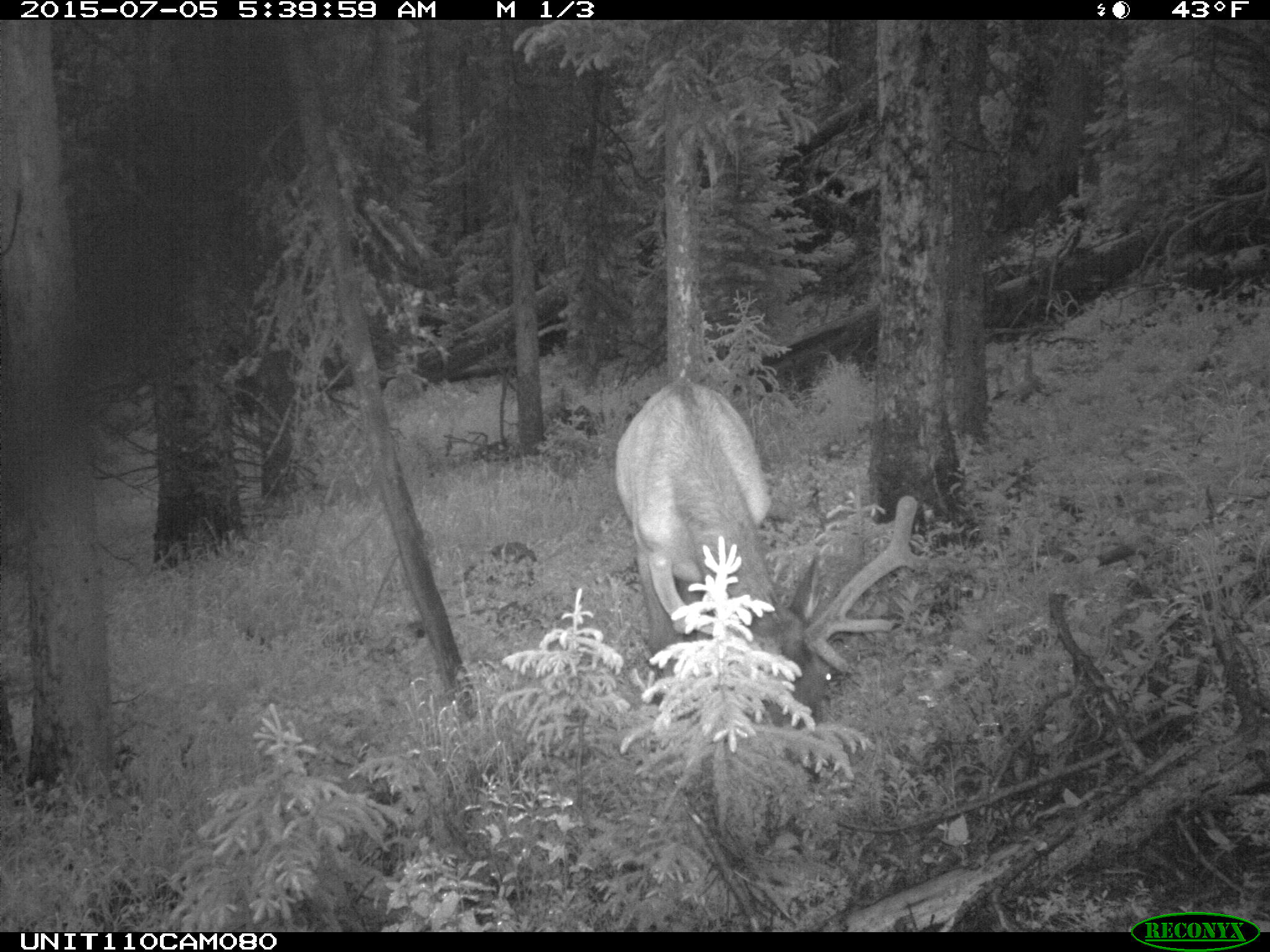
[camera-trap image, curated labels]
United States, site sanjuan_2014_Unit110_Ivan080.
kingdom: Animalia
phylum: Chordata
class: Mammalia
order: Artiodactyla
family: Cervidae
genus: Cervus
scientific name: Cervus elaphus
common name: red deer